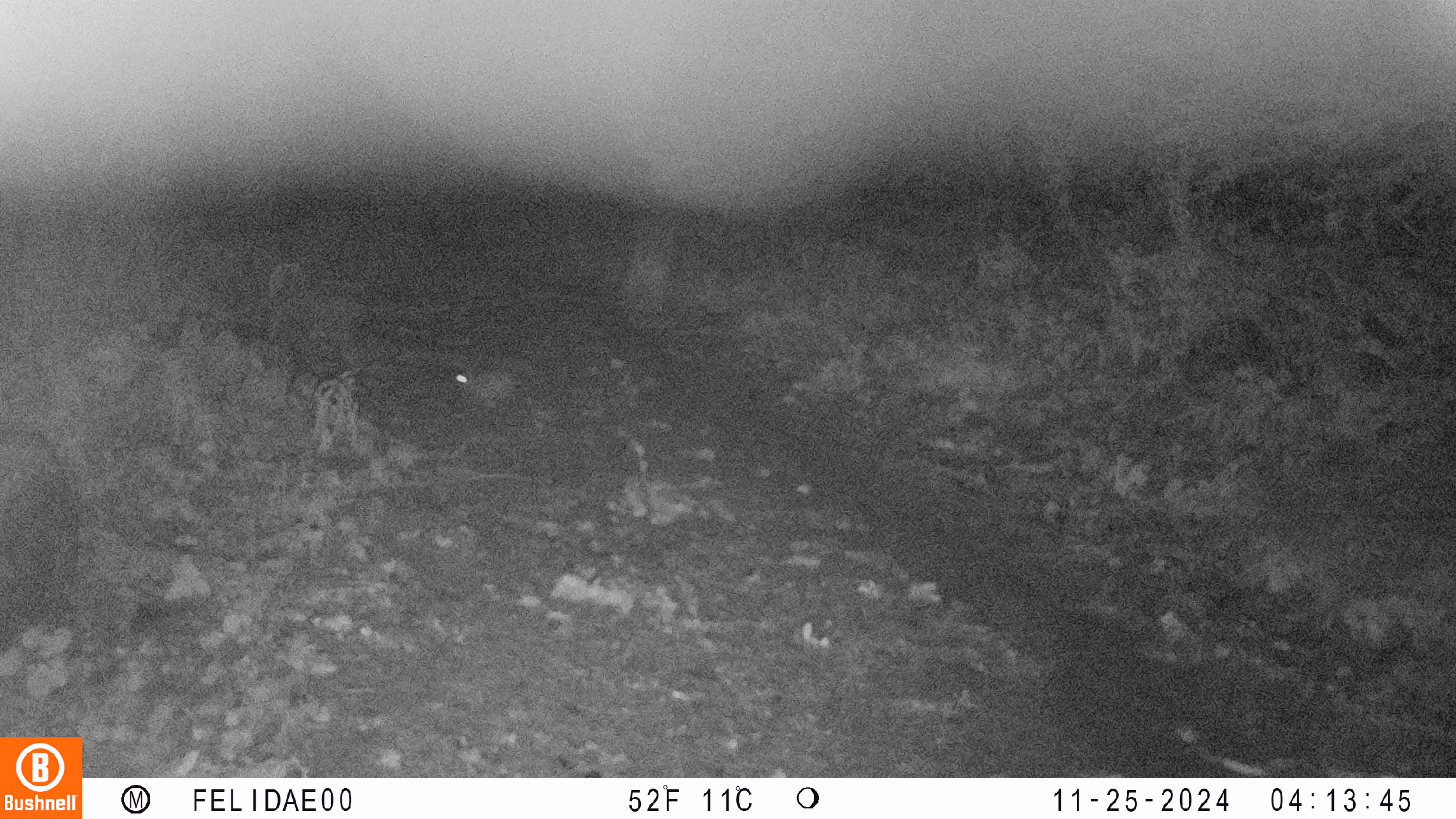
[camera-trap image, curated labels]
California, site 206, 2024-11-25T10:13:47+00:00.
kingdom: Animalia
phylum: Chordata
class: Mammalia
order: Lagomorpha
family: Leporidae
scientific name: Leporidae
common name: rabbit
Rabbit (Leporidae).